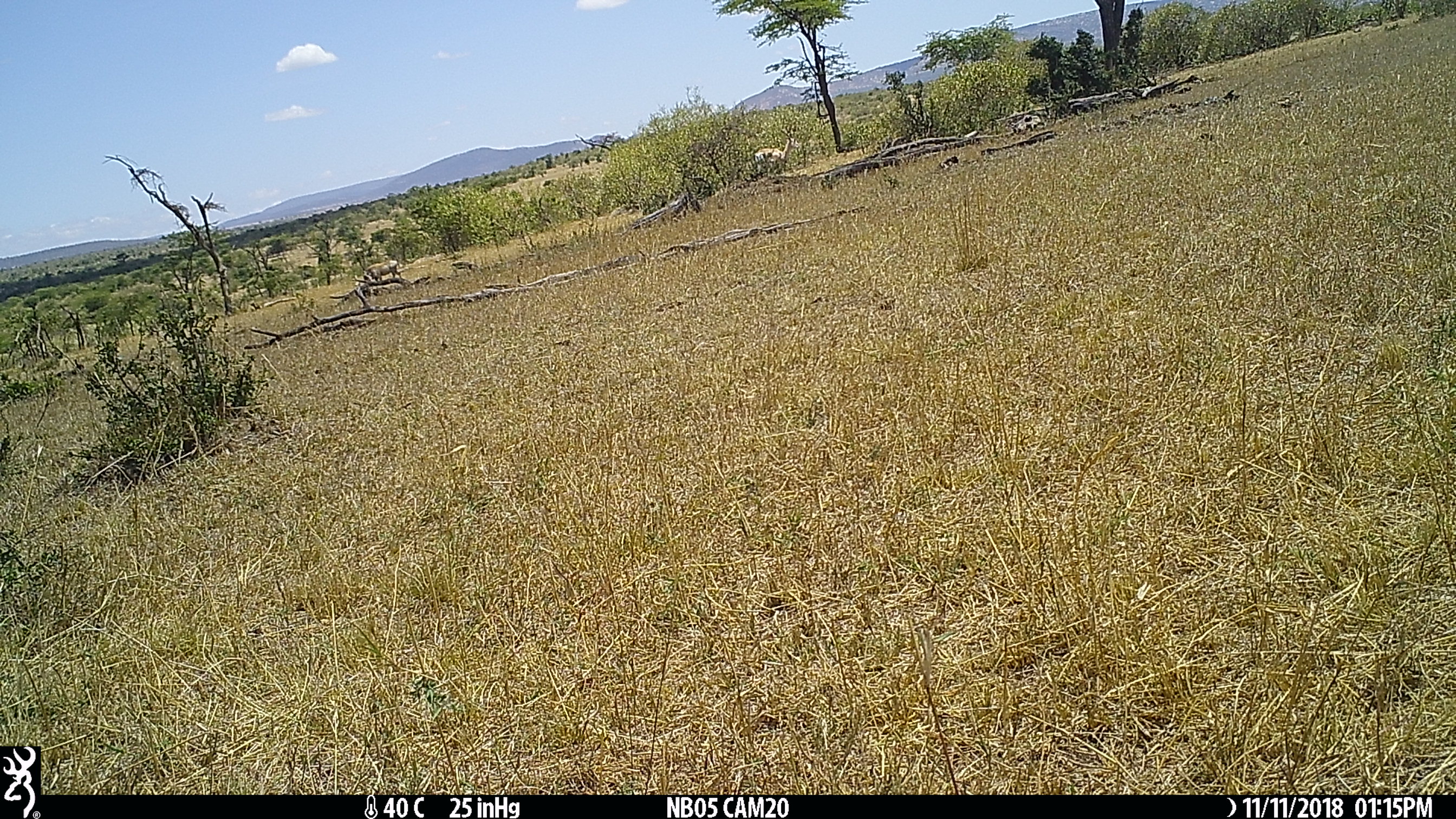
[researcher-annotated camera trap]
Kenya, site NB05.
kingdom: Animalia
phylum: Chordata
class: Mammalia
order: Artiodactyla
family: Bovidae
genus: Nanger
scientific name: Nanger granti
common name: grant's gazelle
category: gazelle grants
Gazelle grants (grant's gazelle) (Nanger granti).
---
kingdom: Animalia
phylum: Chordata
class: Mammalia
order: Artiodactyla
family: Suidae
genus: Phacochoerus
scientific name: Phacochoerus africanus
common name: common warthog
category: warthog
Warthog (common warthog) (Phacochoerus africanus).